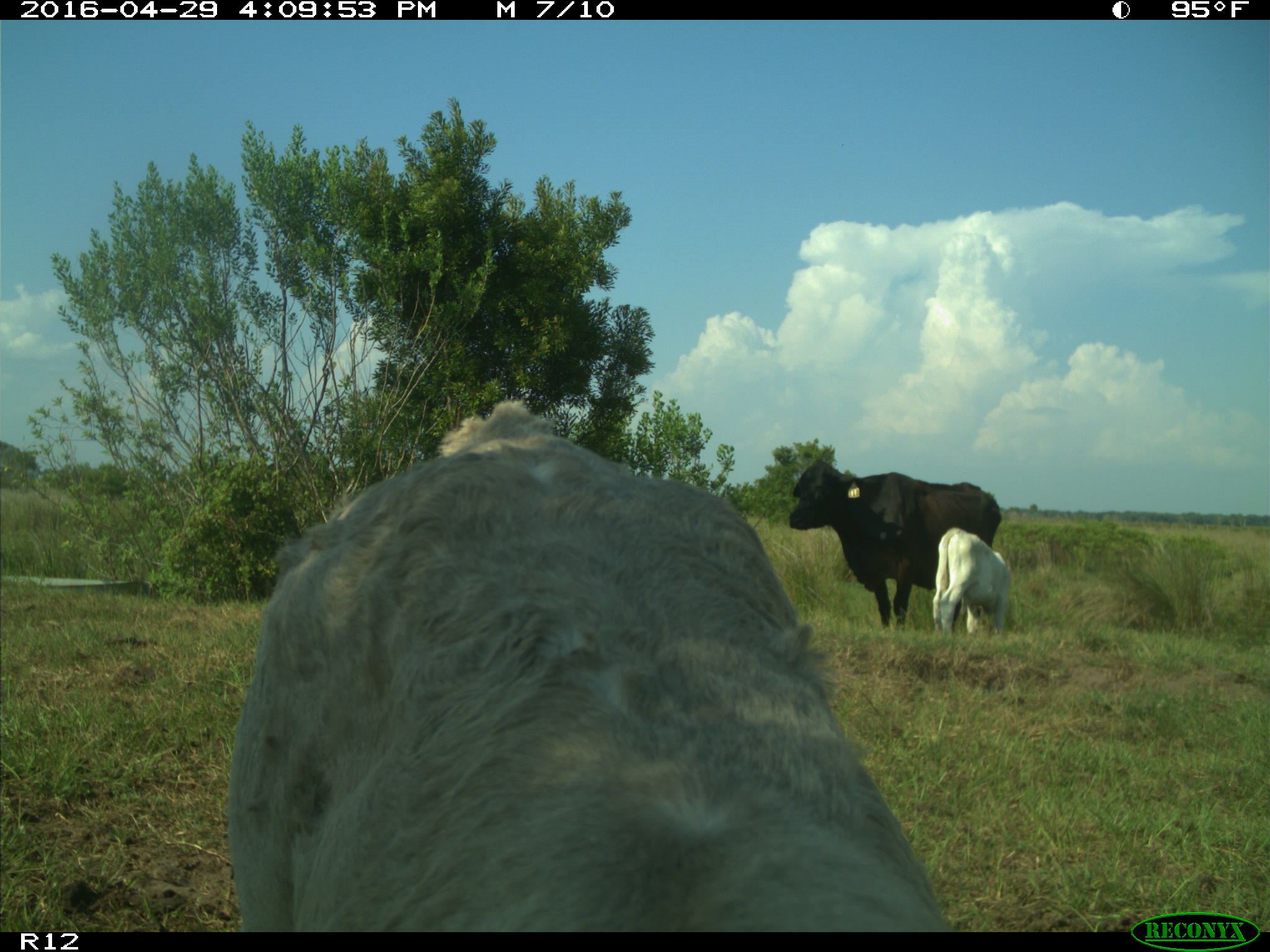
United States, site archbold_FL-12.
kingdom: Animalia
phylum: Chordata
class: Mammalia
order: Artiodactyla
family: Bovidae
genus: Bos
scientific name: Bos taurus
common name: domestic cow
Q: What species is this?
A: Bos taurus (domestic cow).